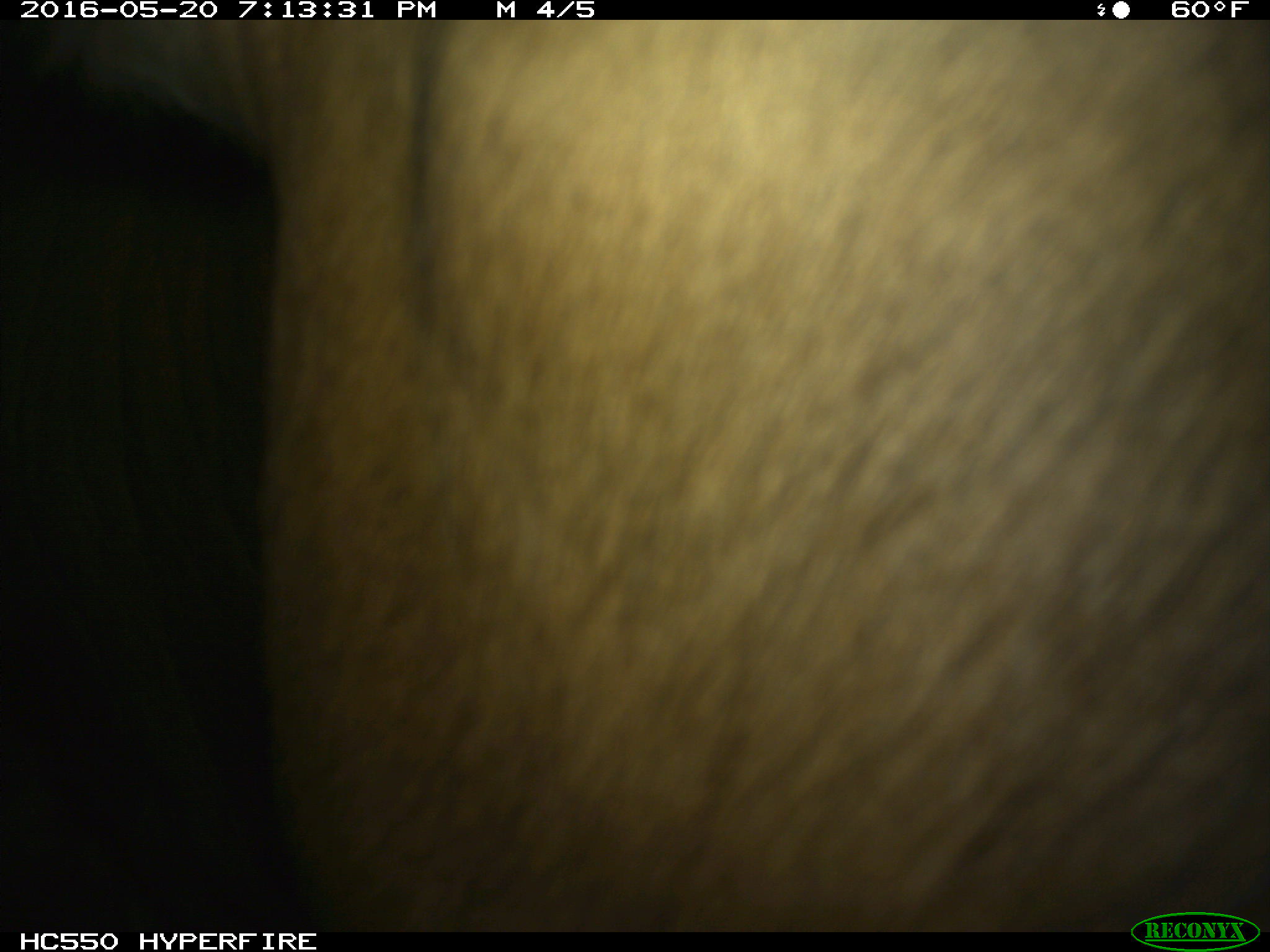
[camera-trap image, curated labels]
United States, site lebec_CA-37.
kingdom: Animalia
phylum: Chordata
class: Mammalia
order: Artiodactyla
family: Bovidae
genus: Bos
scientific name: Bos taurus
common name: domestic cow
Bos taurus (domestic cow).